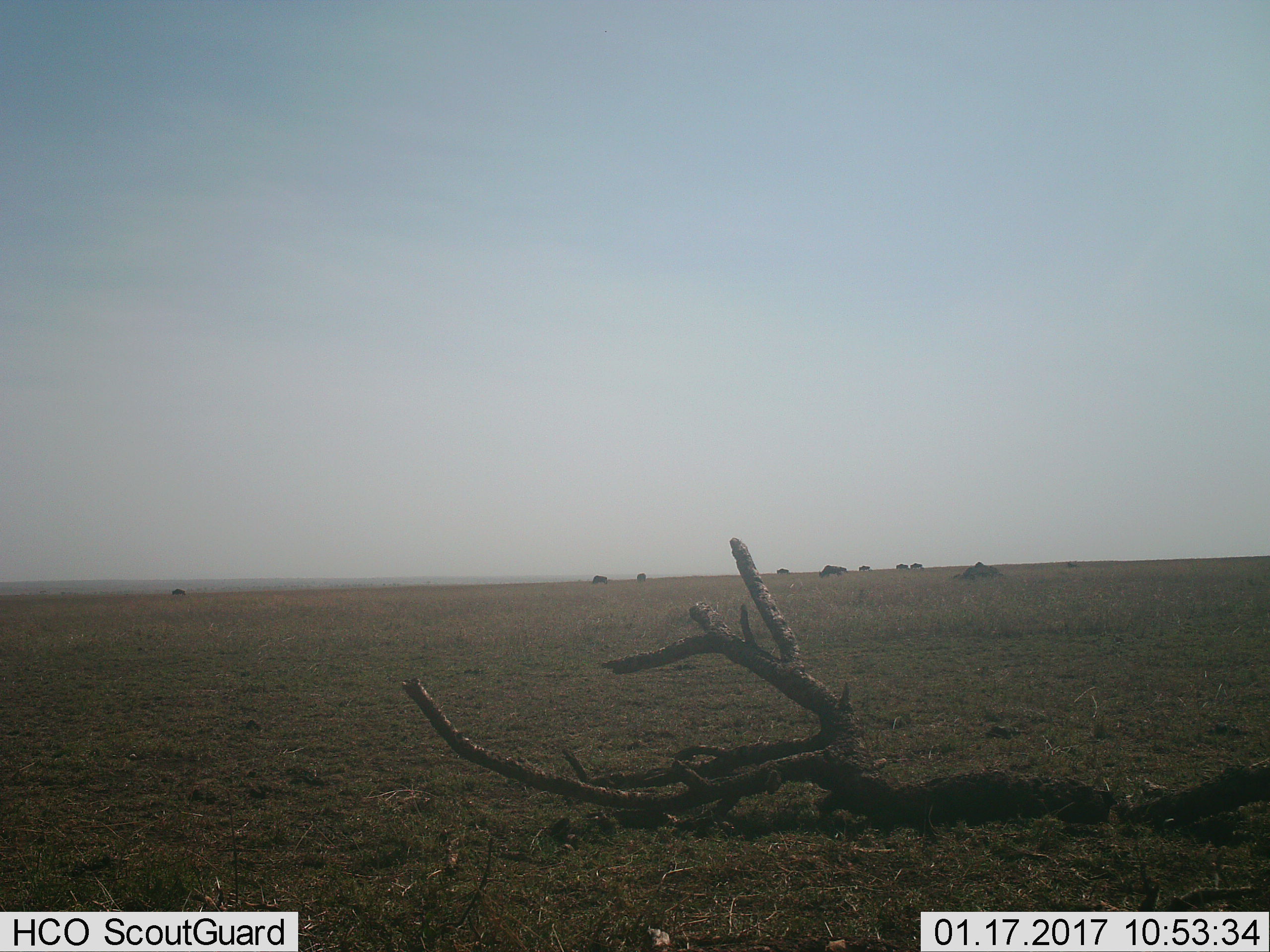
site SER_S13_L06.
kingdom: Animalia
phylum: Chordata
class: Mammalia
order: Artiodactyla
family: Bovidae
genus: Connochaetes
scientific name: Connochaetes taurinus taurinus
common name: blue wildebeest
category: wildebeestblue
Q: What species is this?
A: Wildebeestblue (blue wildebeest) (Connochaetes taurinus taurinus).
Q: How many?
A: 9.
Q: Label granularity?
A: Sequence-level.